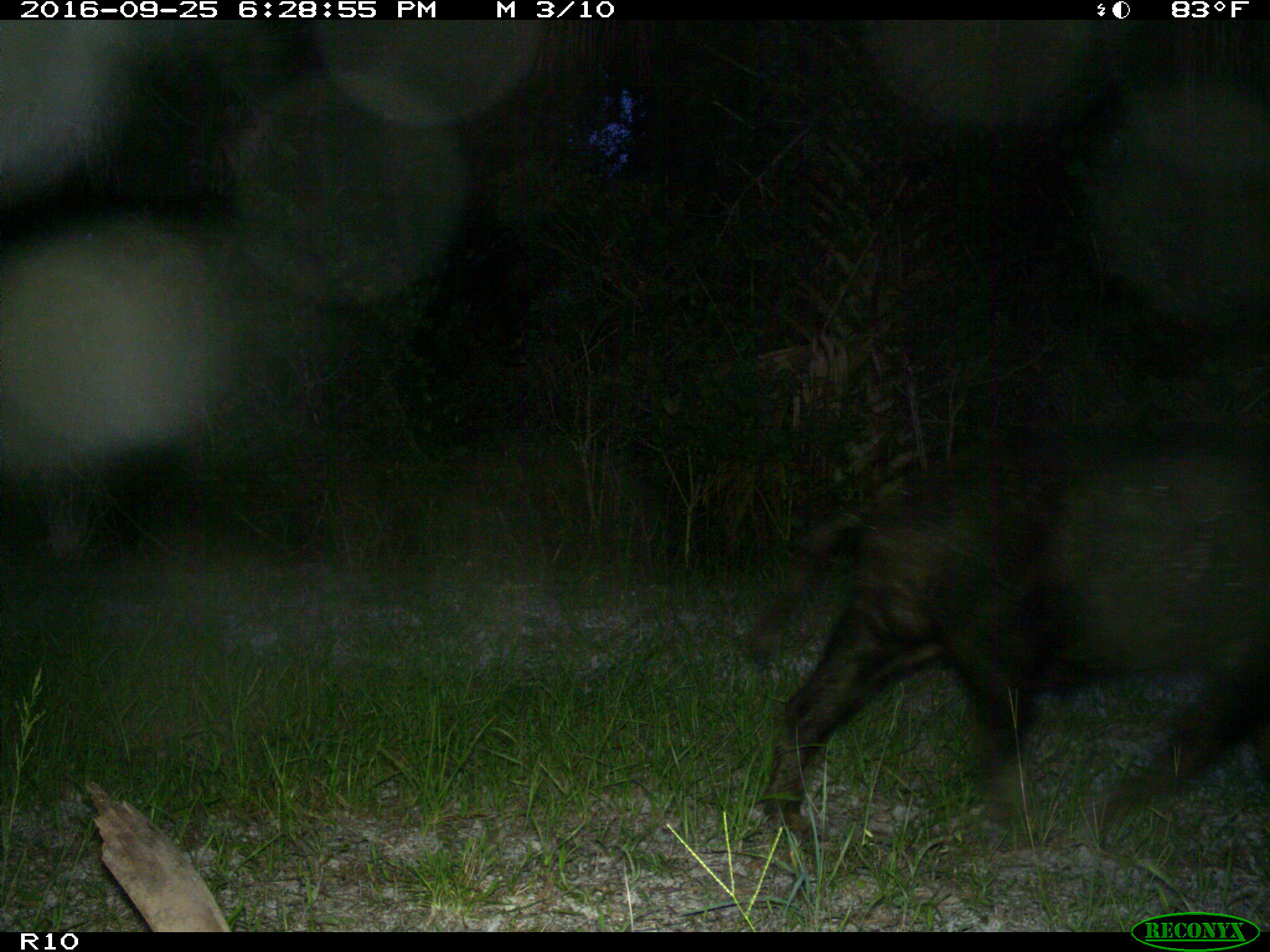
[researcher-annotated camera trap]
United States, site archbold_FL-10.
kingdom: Animalia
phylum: Chordata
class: Mammalia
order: Artiodactyla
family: Suidae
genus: Sus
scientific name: Sus scrofa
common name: wild boar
Sus scrofa (wild boar).